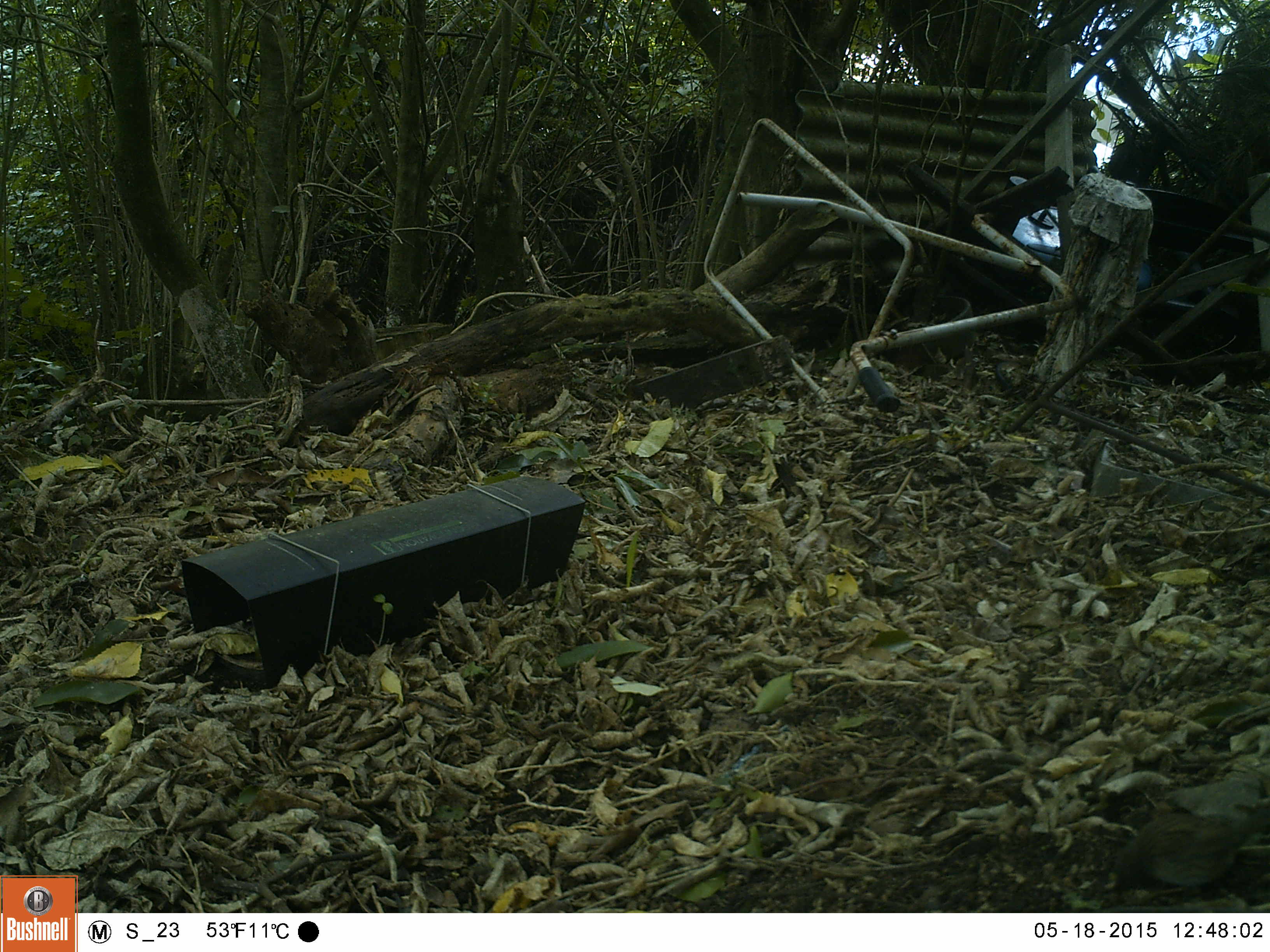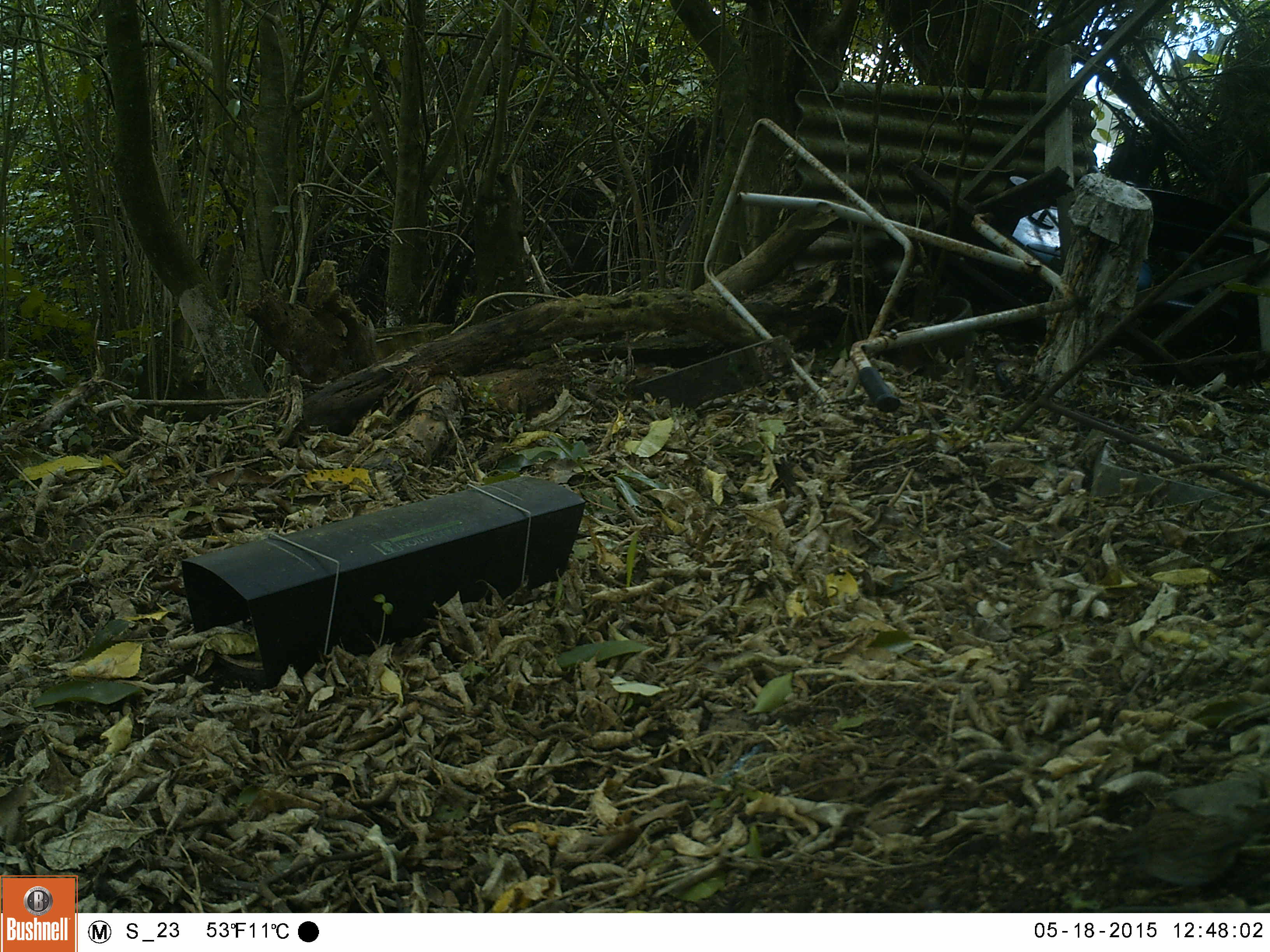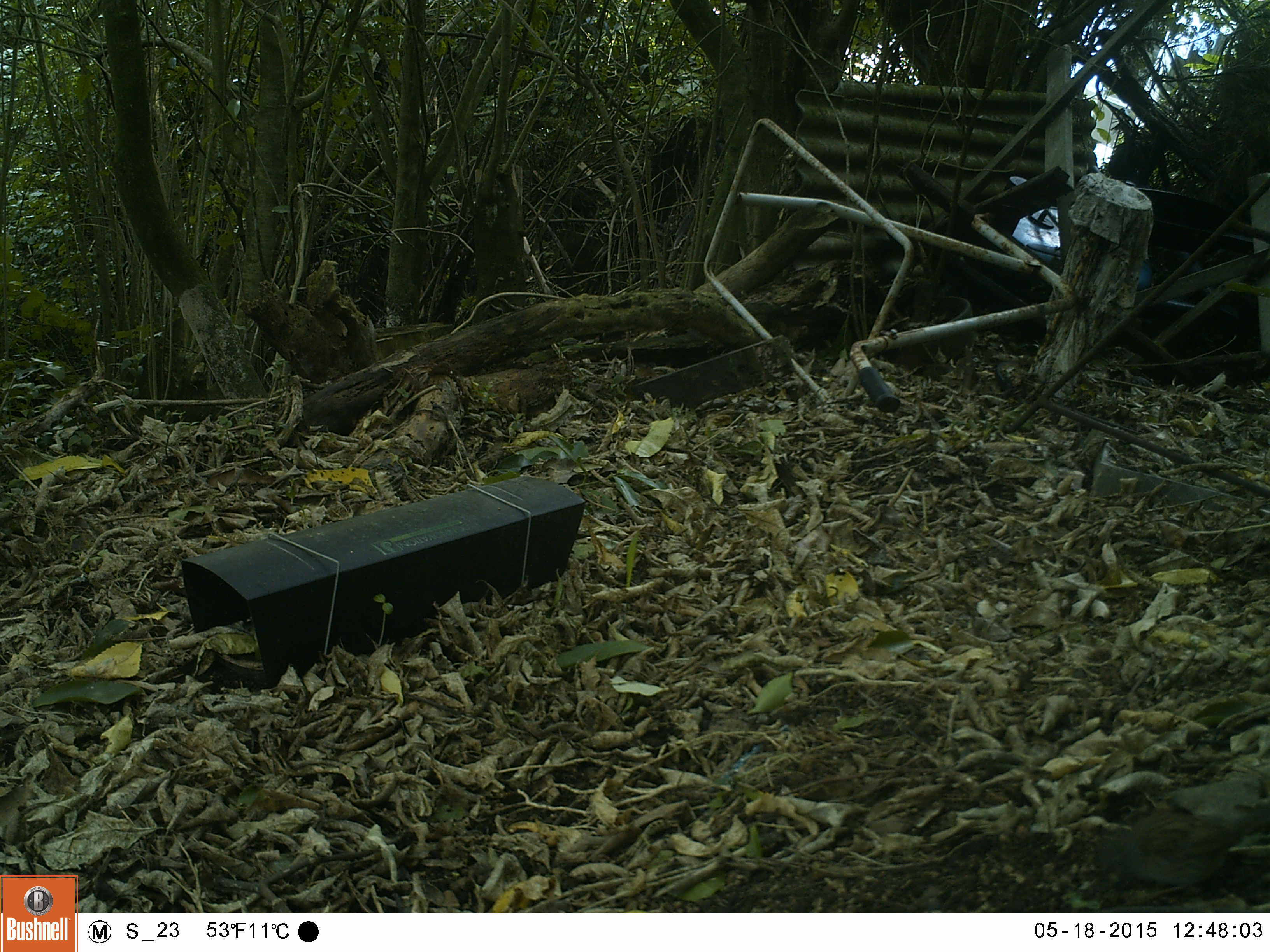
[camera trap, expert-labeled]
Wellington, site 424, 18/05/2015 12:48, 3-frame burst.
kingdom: Animalia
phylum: Chordata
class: Aves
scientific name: Aves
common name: bird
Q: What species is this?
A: Bird (Aves).